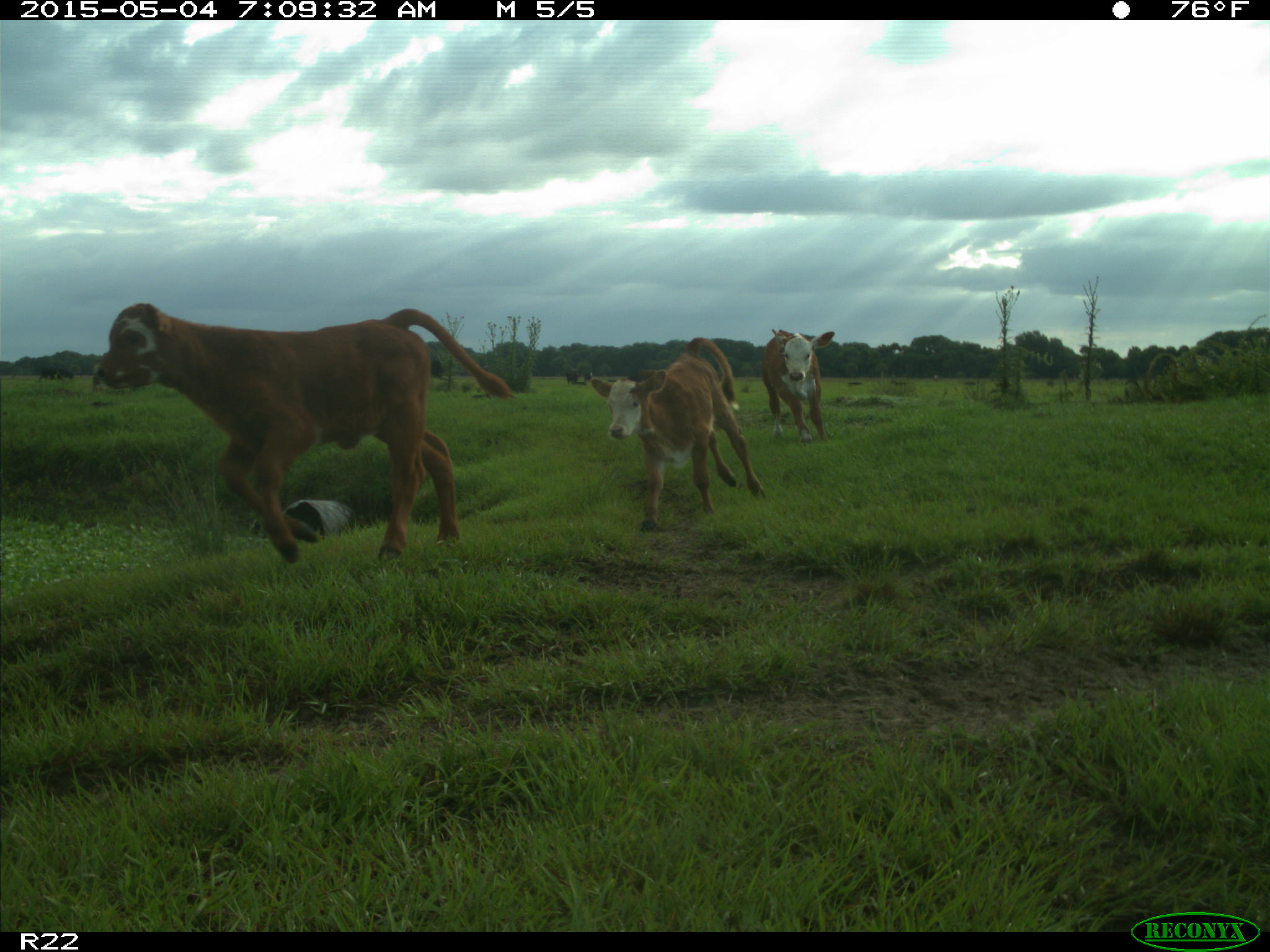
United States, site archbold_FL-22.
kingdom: Animalia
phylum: Chordata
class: Mammalia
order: Artiodactyla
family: Bovidae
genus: Bos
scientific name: Bos taurus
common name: domestic cow